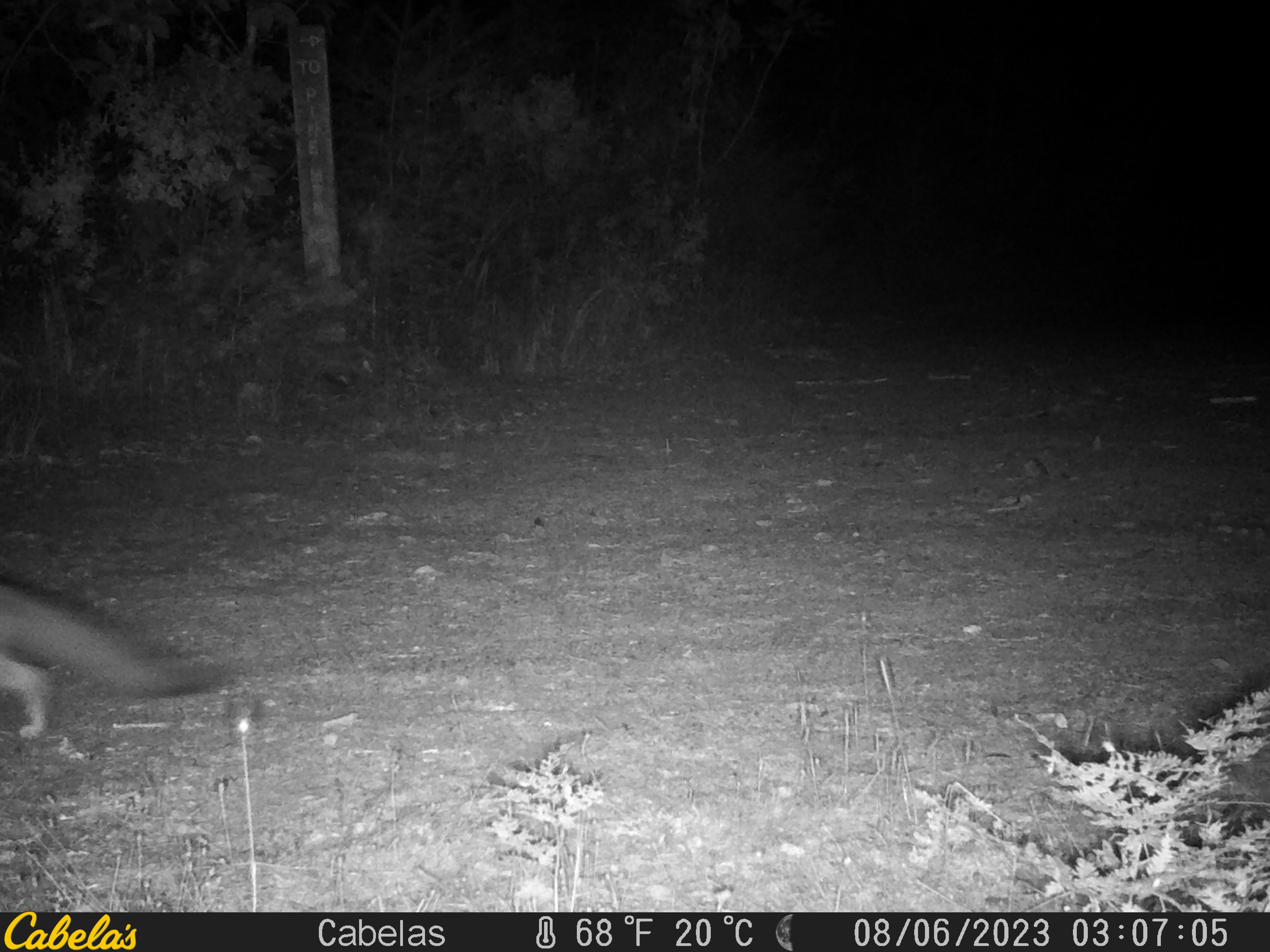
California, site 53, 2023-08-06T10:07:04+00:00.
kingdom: Animalia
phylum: Chordata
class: Mammalia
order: Carnivora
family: Canidae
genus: Urocyon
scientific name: Urocyon cinereoargenteus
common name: gray fox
Gray fox (Urocyon cinereoargenteus).